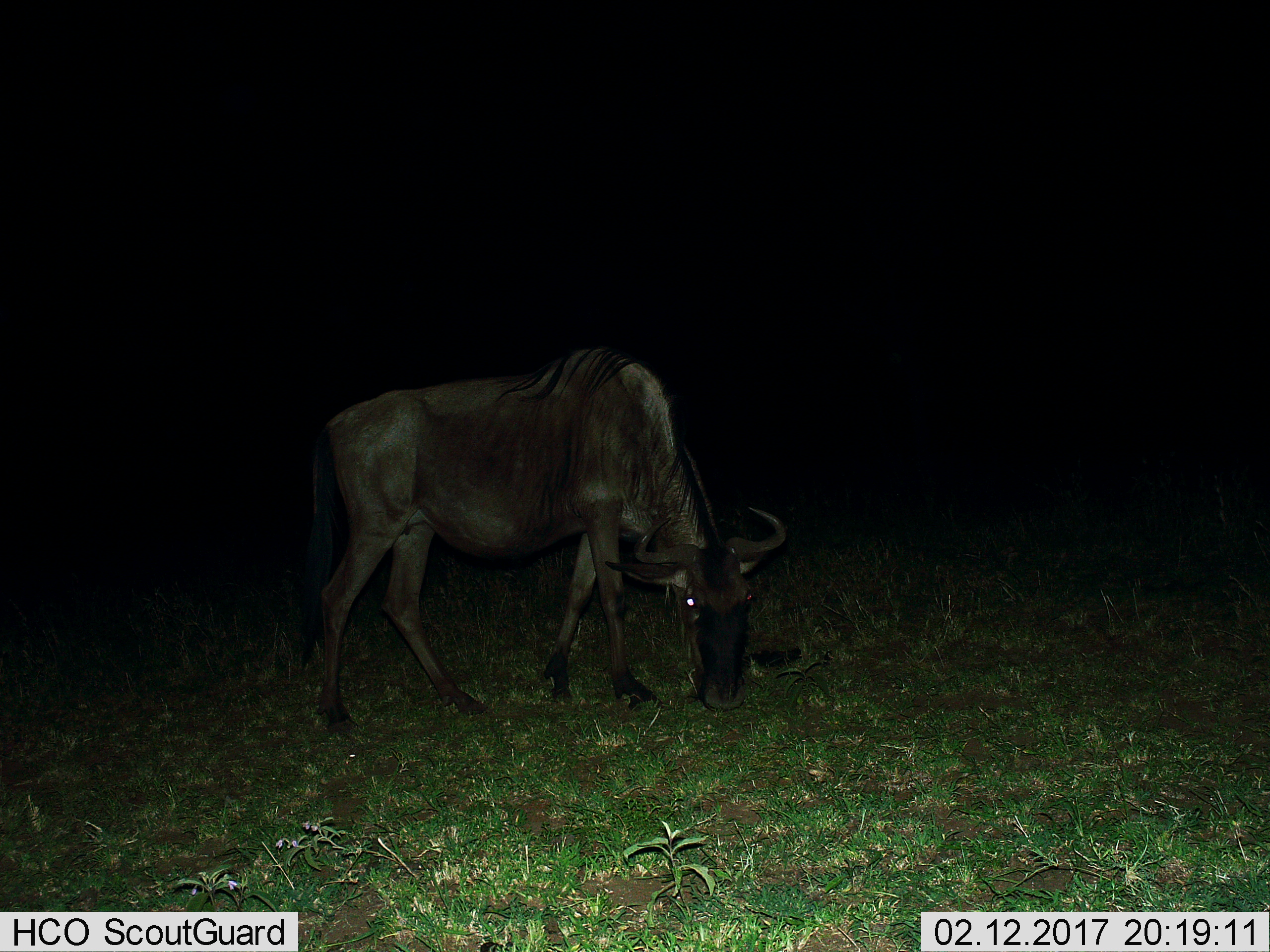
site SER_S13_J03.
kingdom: Animalia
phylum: Chordata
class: Mammalia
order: Artiodactyla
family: Bovidae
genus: Connochaetes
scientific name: Connochaetes taurinus taurinus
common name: blue wildebeest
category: wildebeestblue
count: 1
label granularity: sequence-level